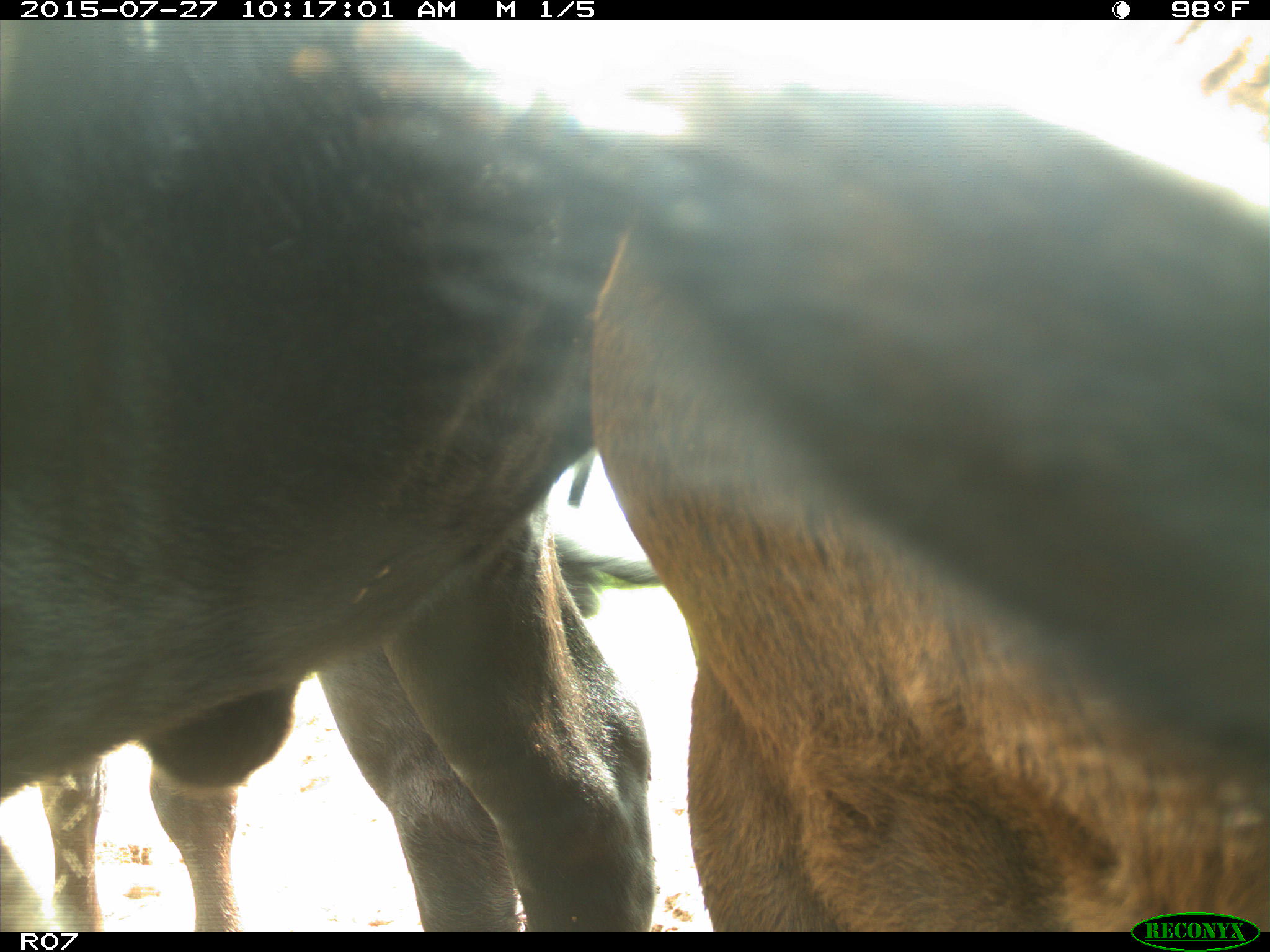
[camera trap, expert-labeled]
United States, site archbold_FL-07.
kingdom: Animalia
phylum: Chordata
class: Mammalia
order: Artiodactyla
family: Bovidae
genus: Bos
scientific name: Bos taurus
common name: domestic cow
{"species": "Bos taurus (domestic cow)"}